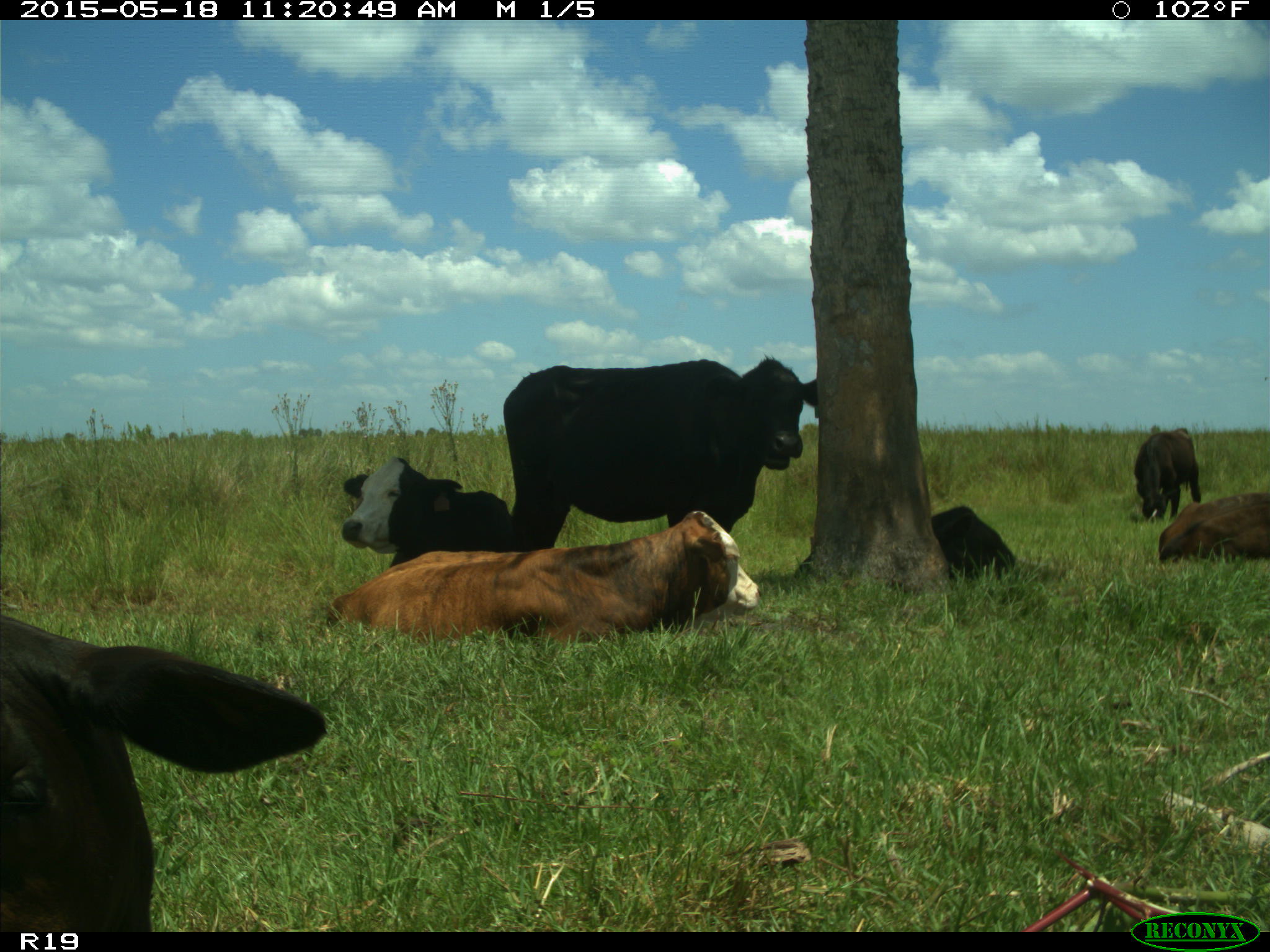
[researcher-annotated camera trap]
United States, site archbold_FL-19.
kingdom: Animalia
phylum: Chordata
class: Mammalia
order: Artiodactyla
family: Bovidae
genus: Bos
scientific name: Bos taurus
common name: domestic cow